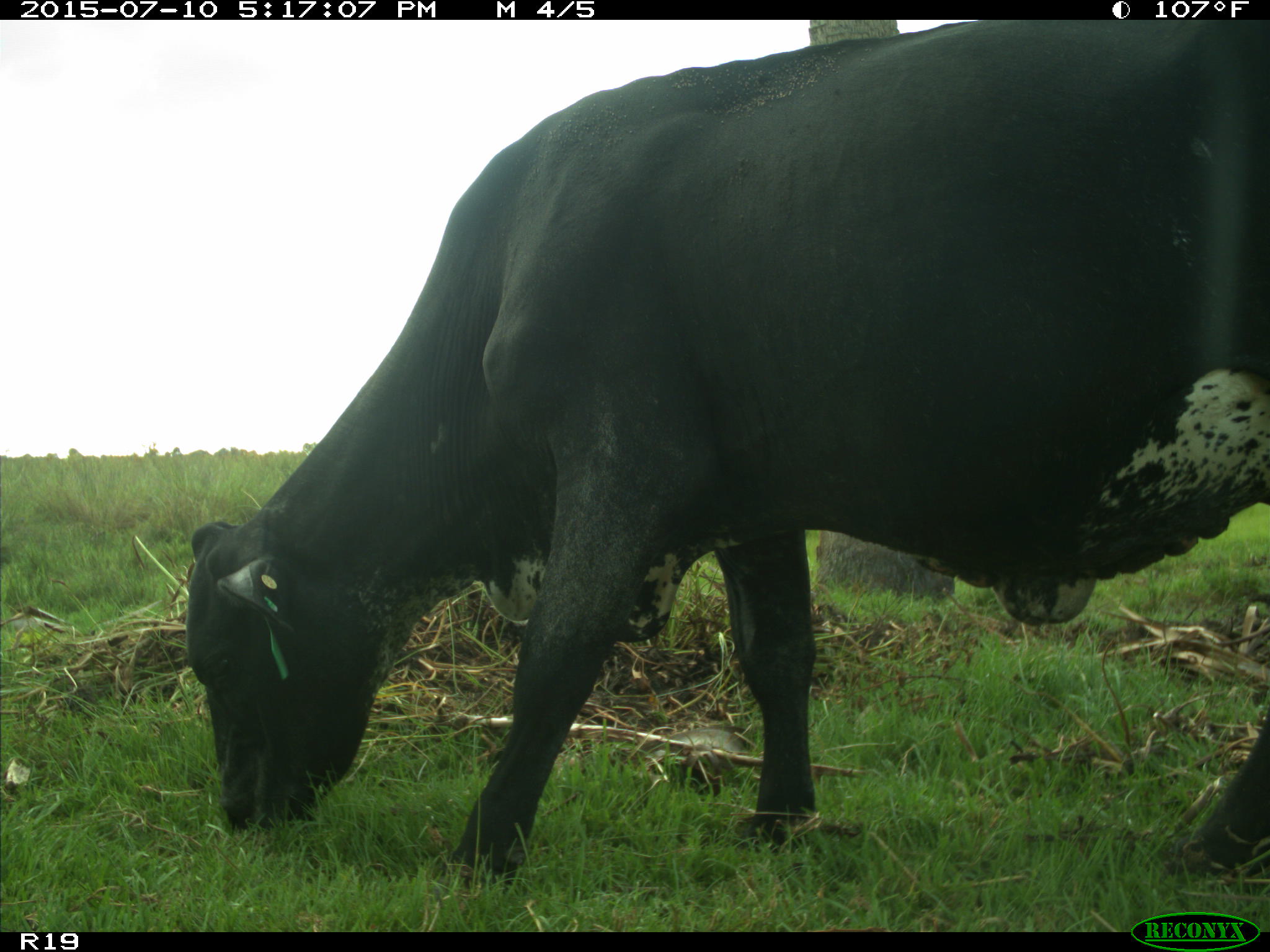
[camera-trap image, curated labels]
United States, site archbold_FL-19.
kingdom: Animalia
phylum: Chordata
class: Mammalia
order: Artiodactyla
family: Bovidae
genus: Bos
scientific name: Bos taurus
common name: domestic cow